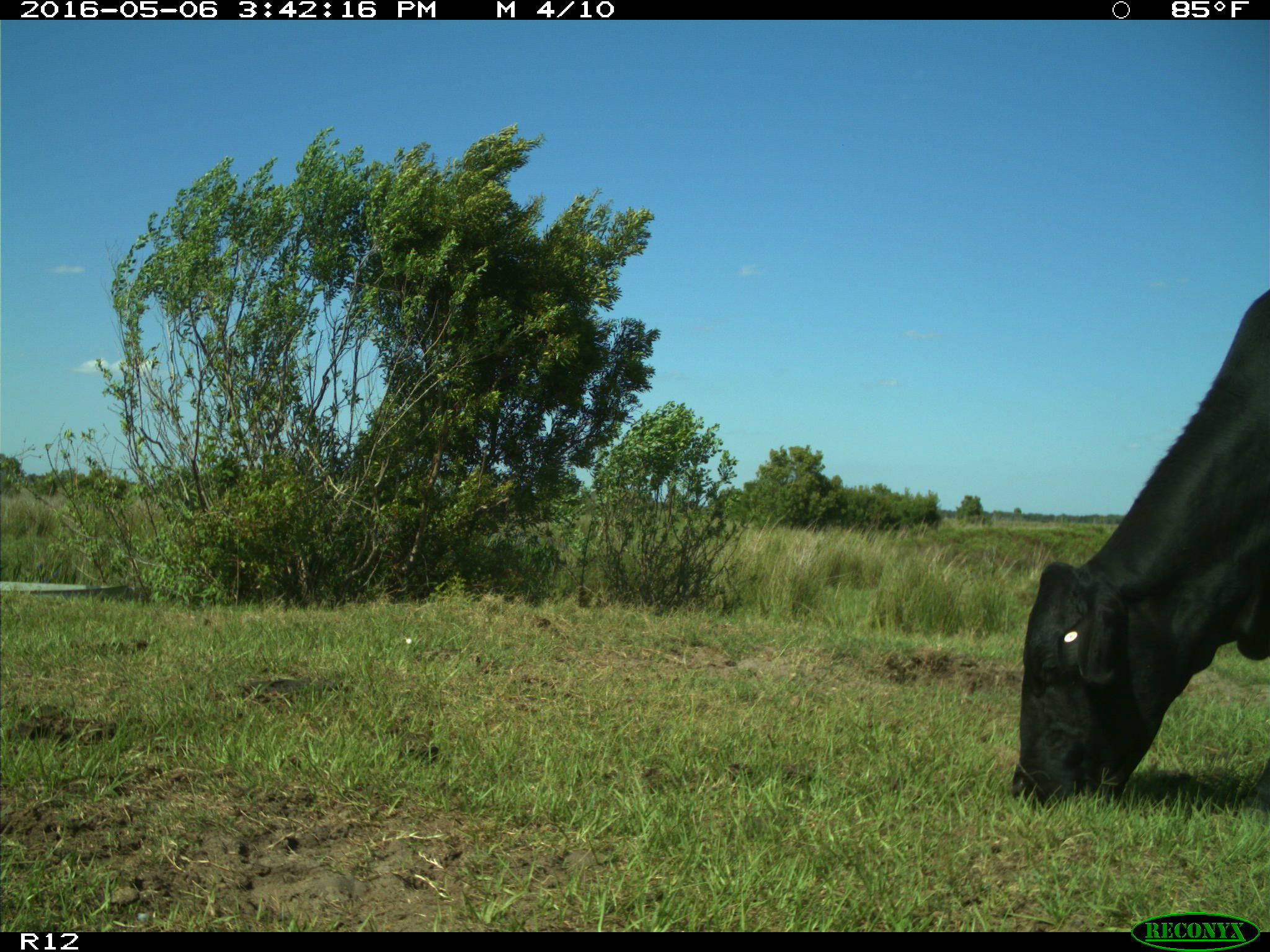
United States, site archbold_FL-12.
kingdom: Animalia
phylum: Chordata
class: Mammalia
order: Artiodactyla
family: Bovidae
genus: Bos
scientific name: Bos taurus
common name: domestic cow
Bos taurus (domestic cow).